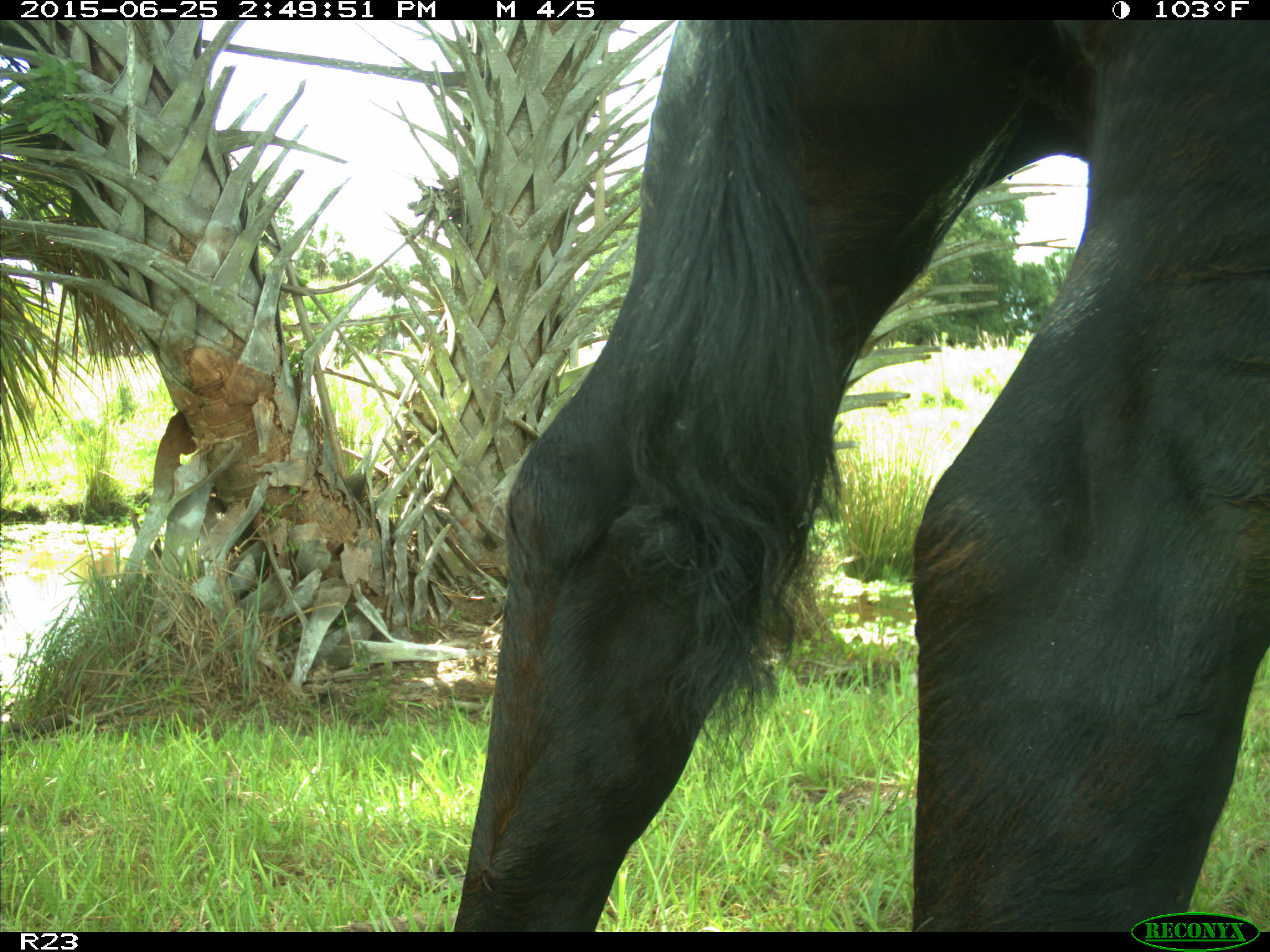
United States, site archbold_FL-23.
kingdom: Animalia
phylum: Chordata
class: Mammalia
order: Artiodactyla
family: Bovidae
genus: Bos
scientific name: Bos taurus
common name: domestic cow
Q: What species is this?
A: Bos taurus (domestic cow).